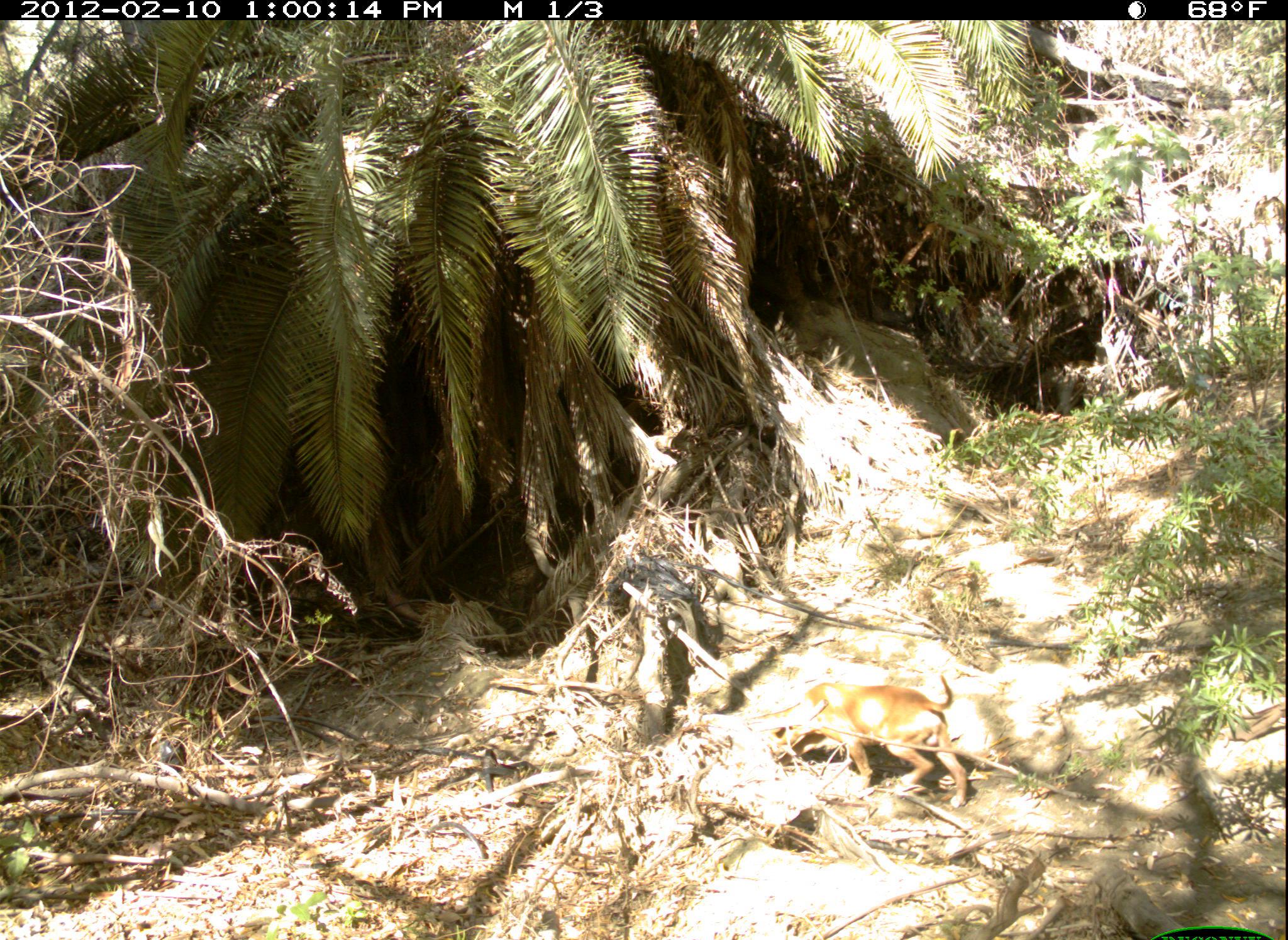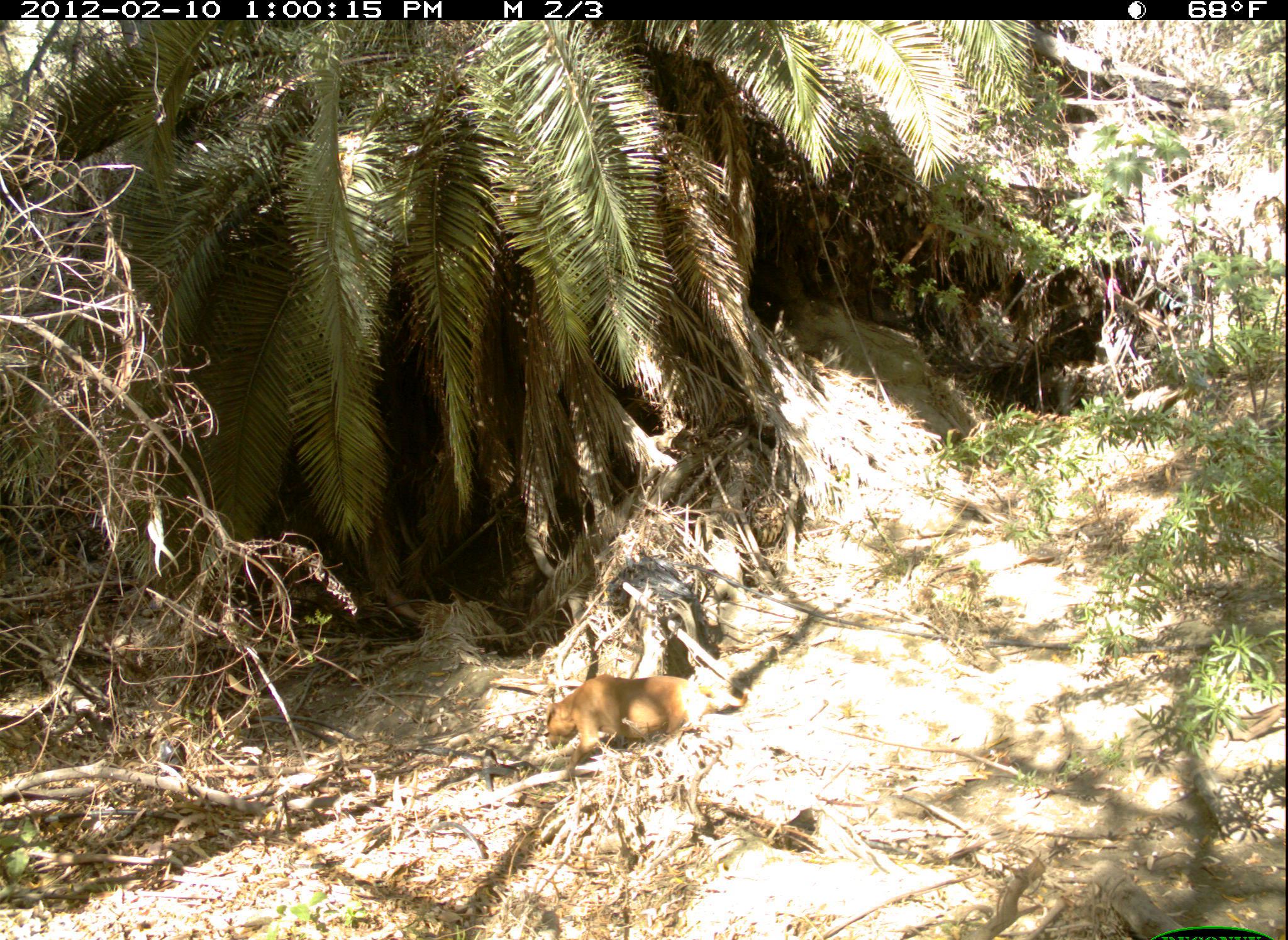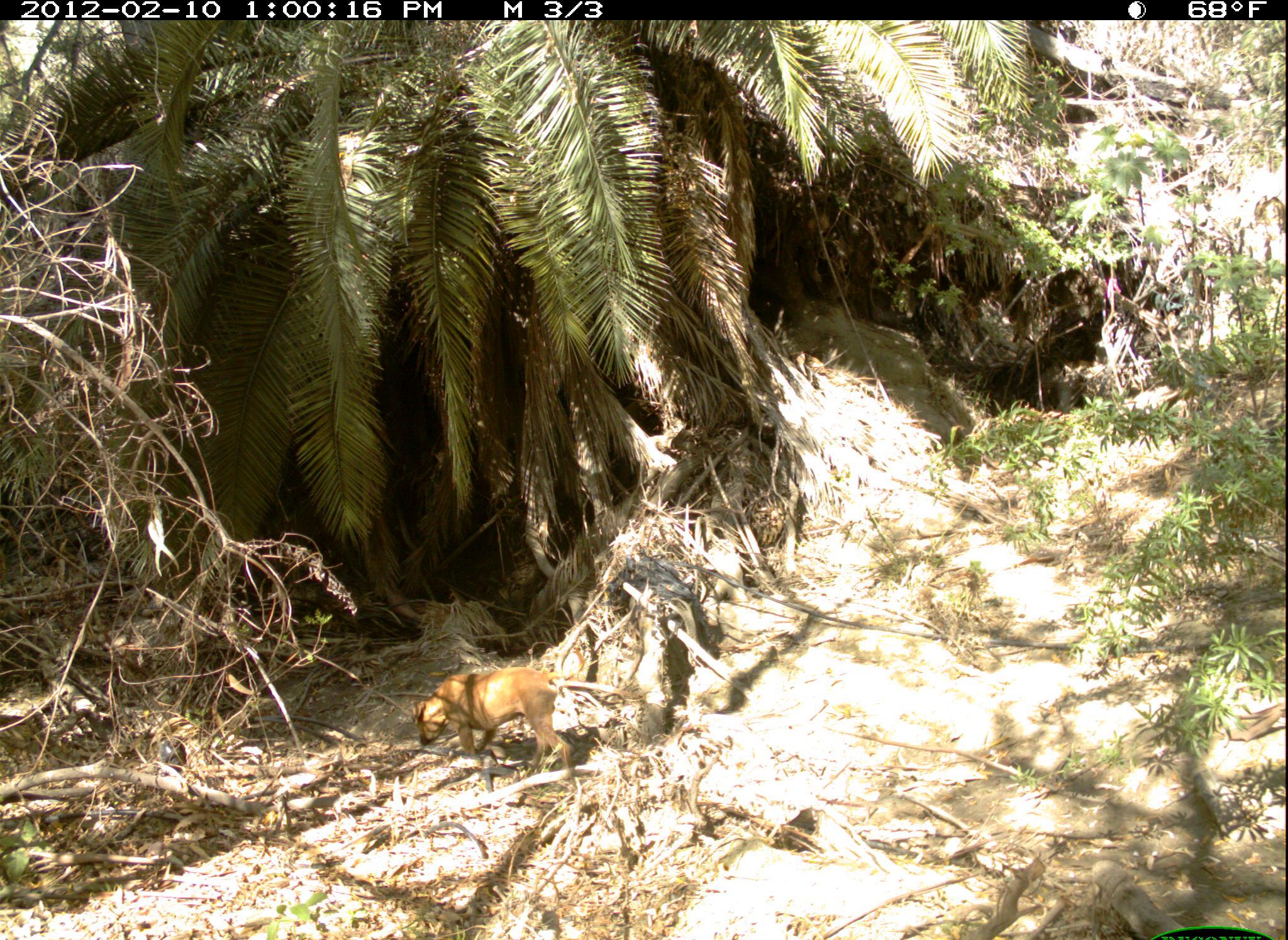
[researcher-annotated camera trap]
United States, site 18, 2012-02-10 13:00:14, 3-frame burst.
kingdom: Animalia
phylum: Chordata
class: Mammalia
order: Carnivora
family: Canidae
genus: Canis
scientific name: Canis familiaris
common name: domestic dog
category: dog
Dog (domestic dog) (Canis familiaris).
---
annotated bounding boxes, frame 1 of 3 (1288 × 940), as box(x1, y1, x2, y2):
dog: box(763, 675, 970, 809)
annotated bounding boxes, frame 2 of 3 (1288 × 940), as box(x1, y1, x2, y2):
dog: box(544, 673, 748, 785)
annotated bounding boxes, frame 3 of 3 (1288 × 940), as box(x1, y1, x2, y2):
dog: box(413, 666, 626, 782)